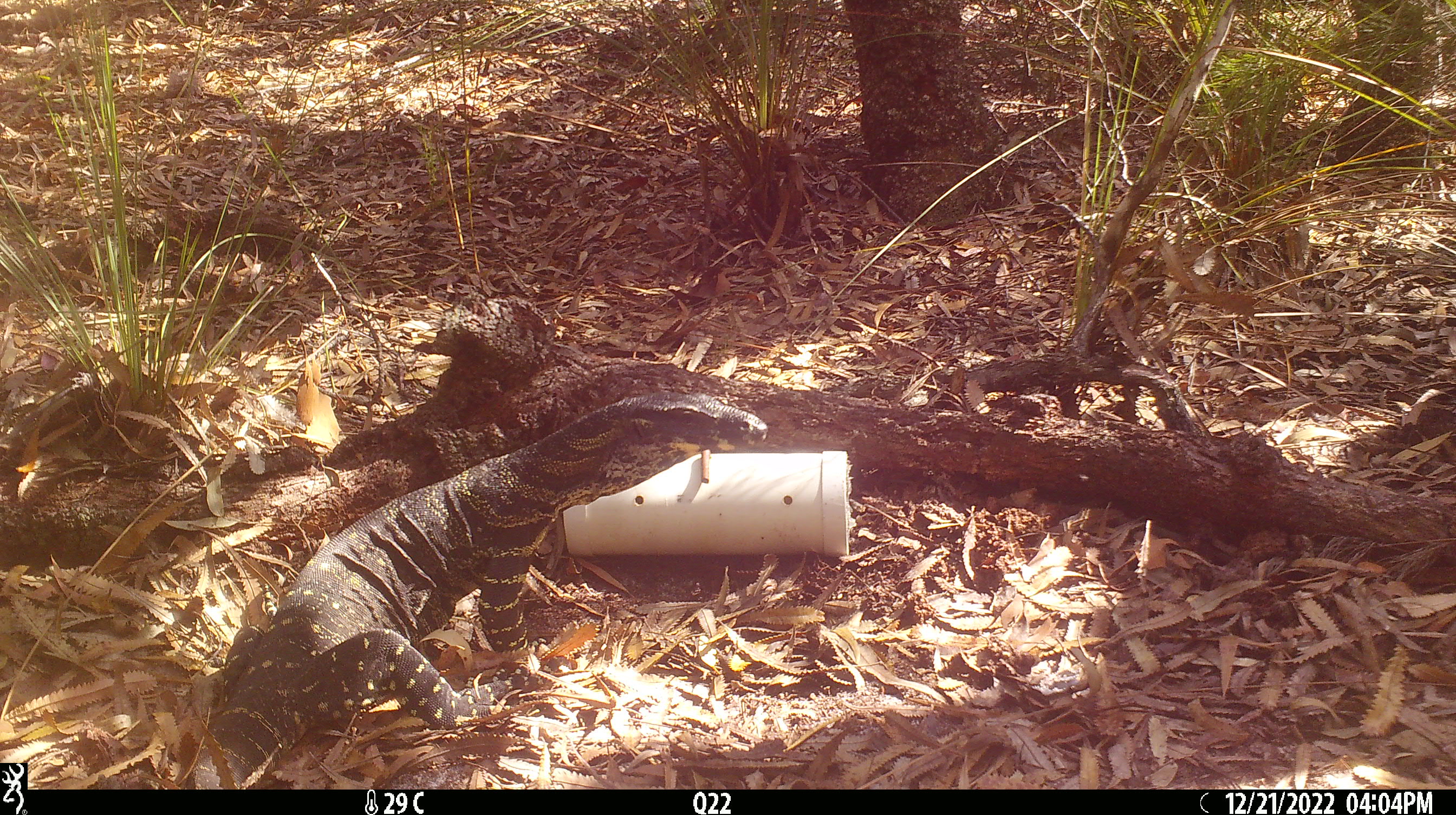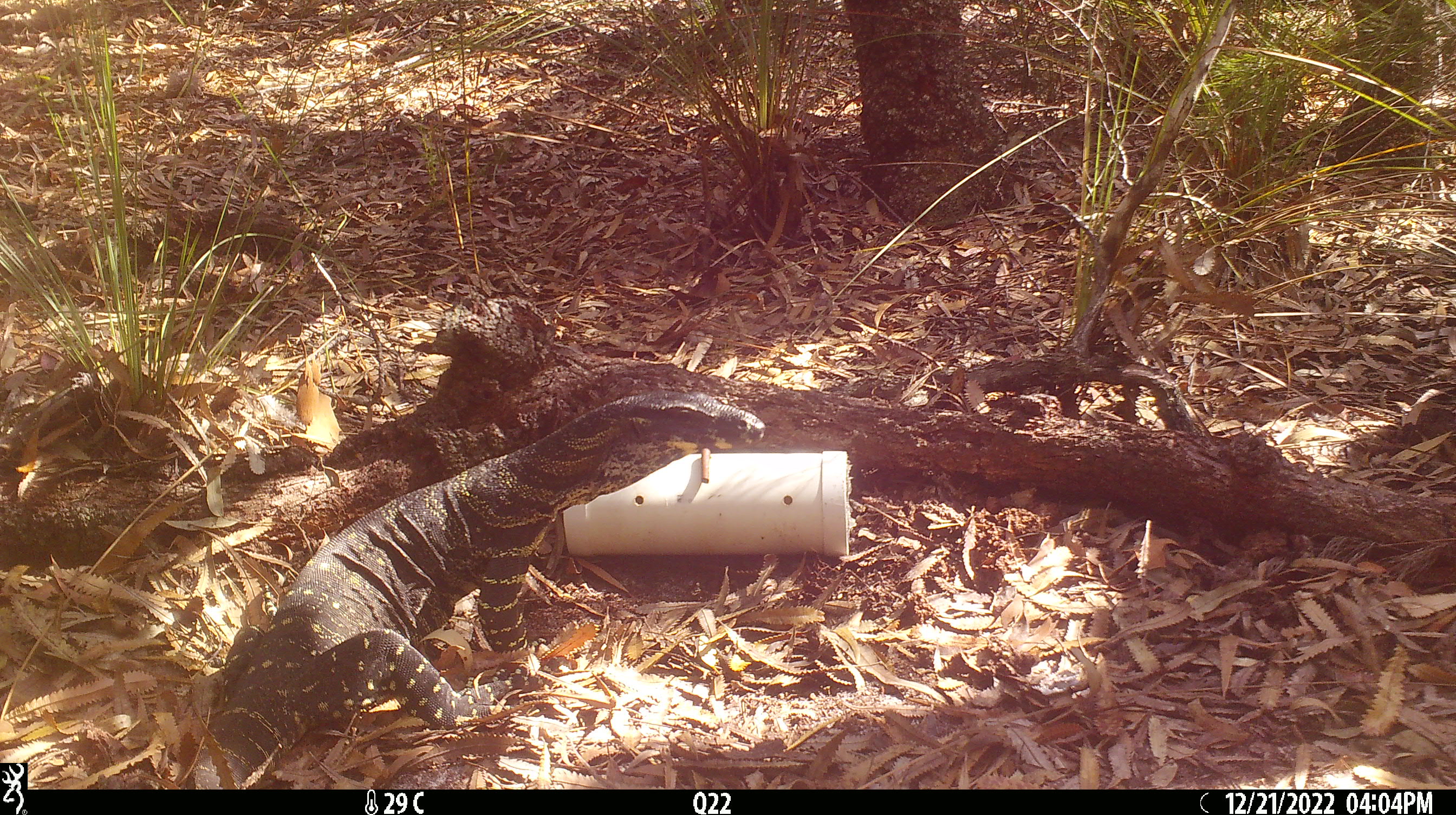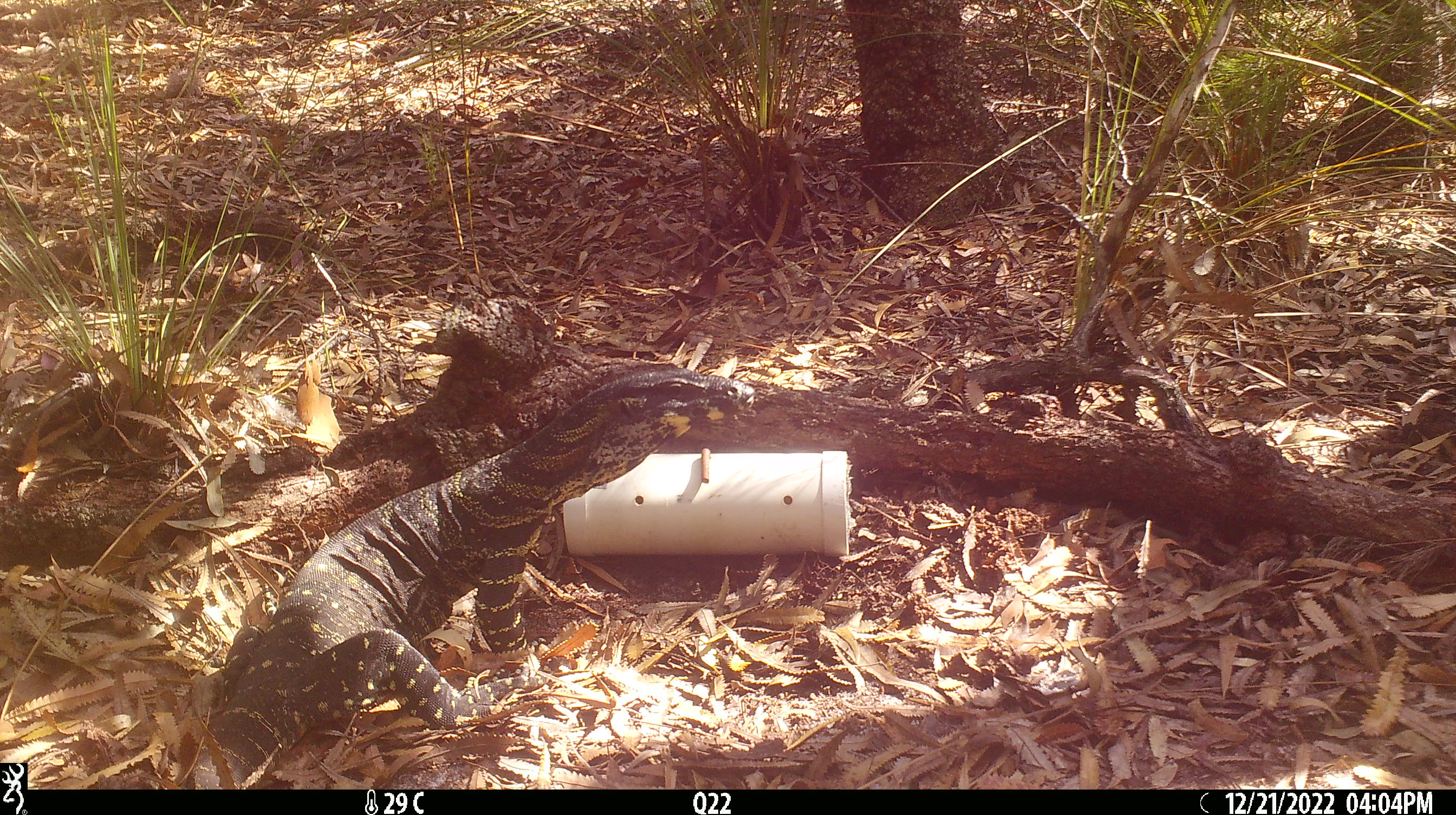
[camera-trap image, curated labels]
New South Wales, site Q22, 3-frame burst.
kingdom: Animalia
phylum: Chordata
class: Reptilia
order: Squamata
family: Varanidae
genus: Varanus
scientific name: Varanus varius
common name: lace monitor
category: goanna